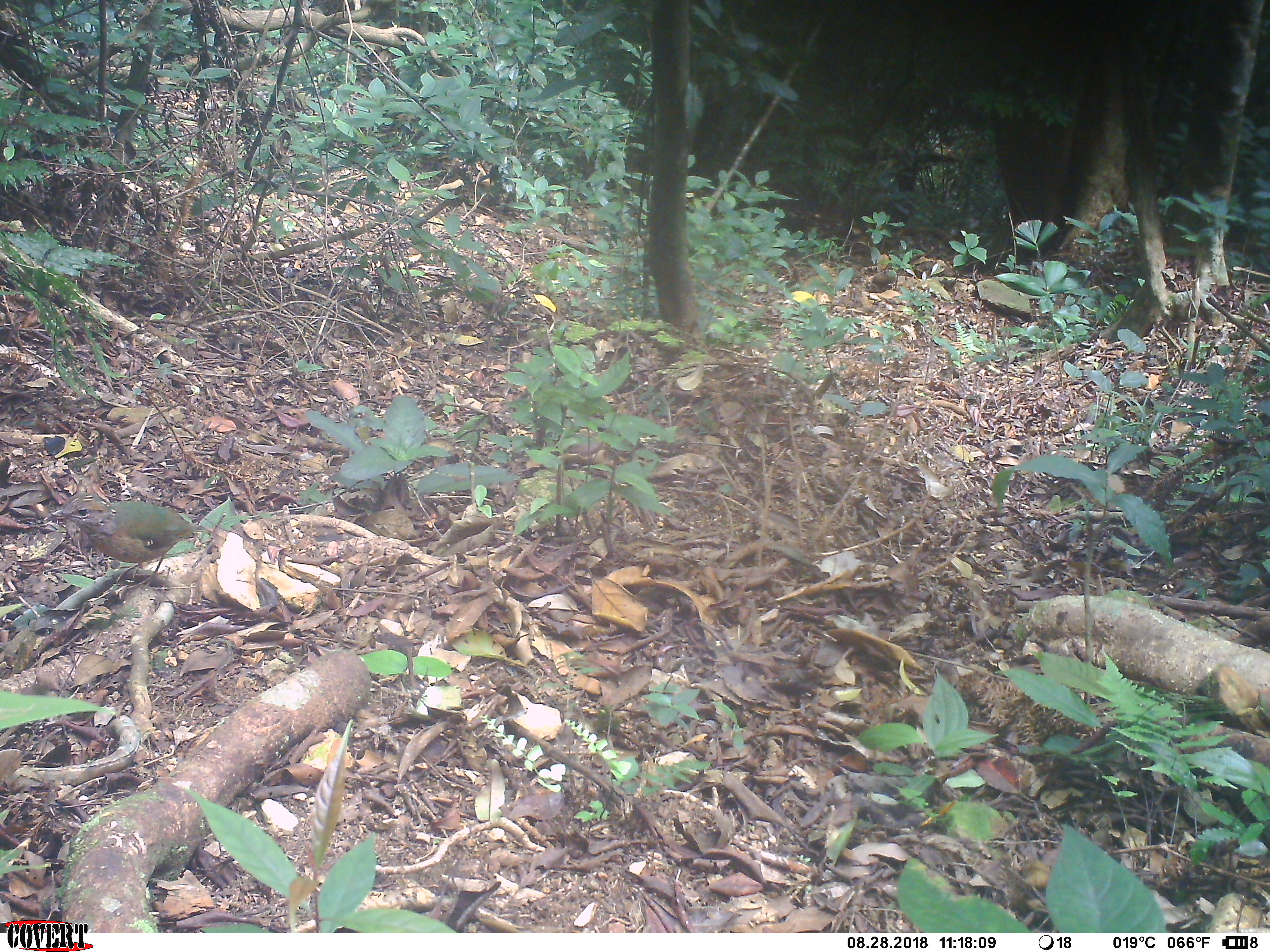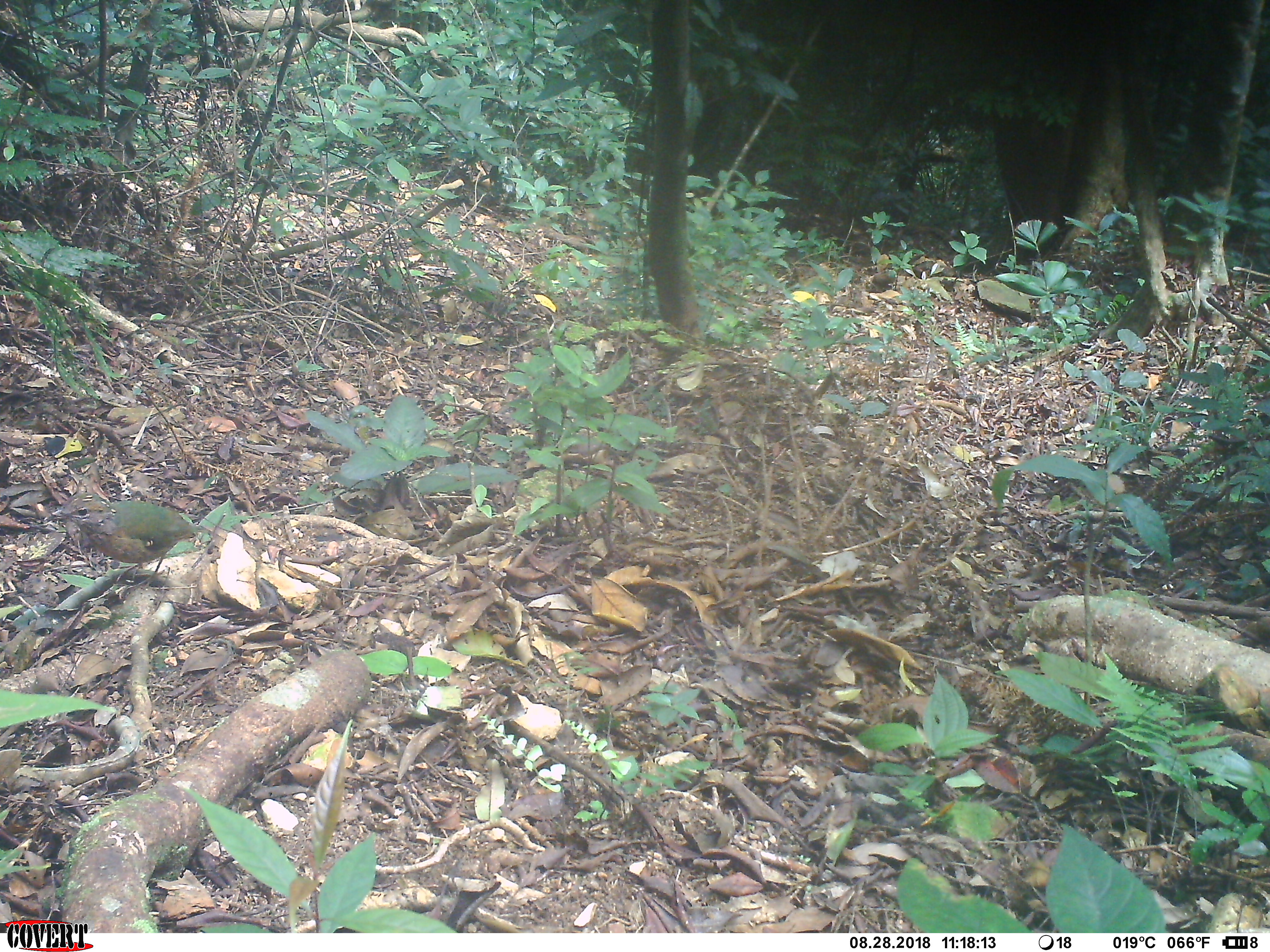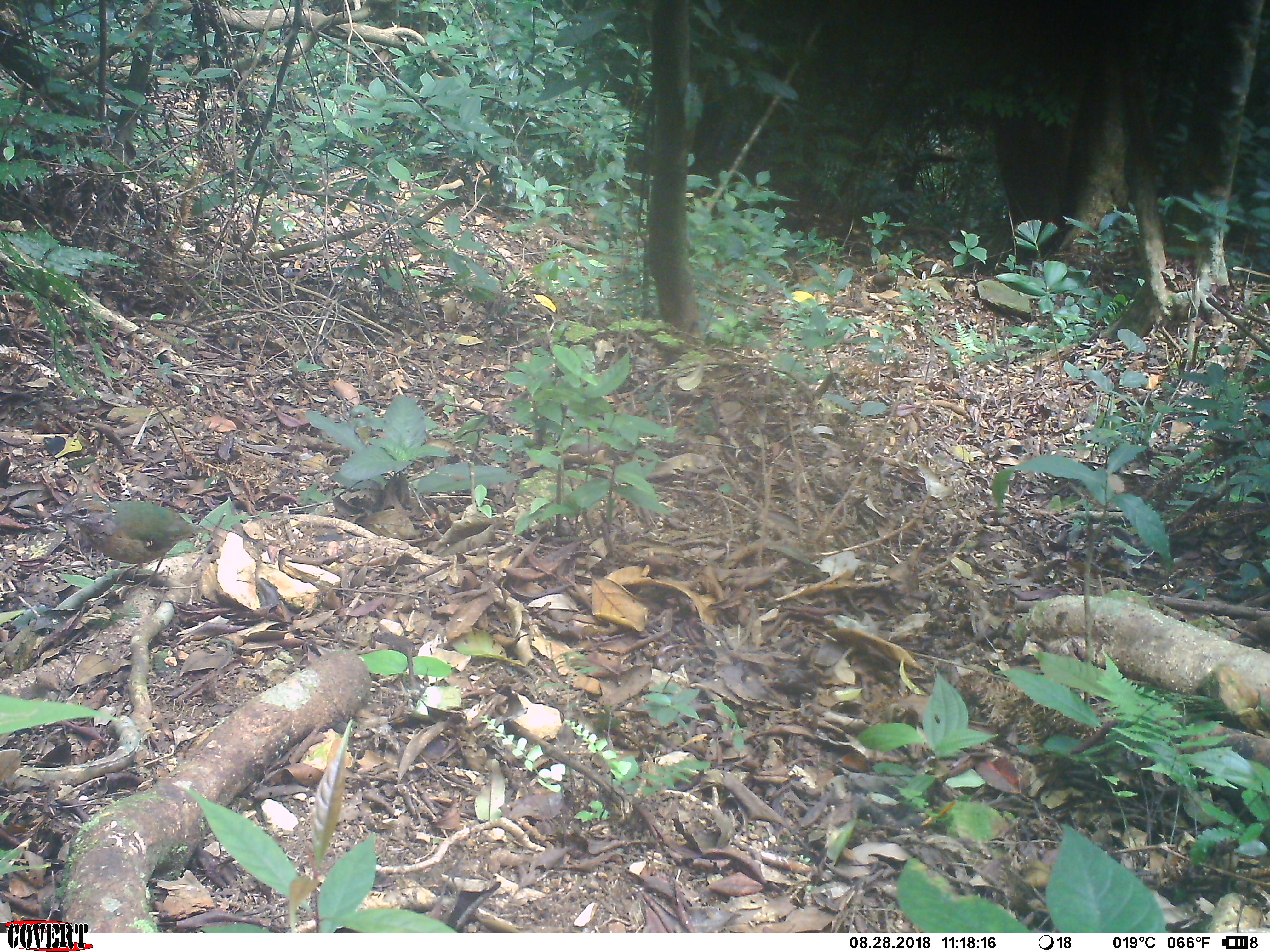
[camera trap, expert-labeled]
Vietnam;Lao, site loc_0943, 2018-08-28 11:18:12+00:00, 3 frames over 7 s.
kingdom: Animalia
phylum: Chordata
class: Aves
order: Passeriformes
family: Pittidae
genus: Pitta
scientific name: Pitta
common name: typical pittas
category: unidentified pitta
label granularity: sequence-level